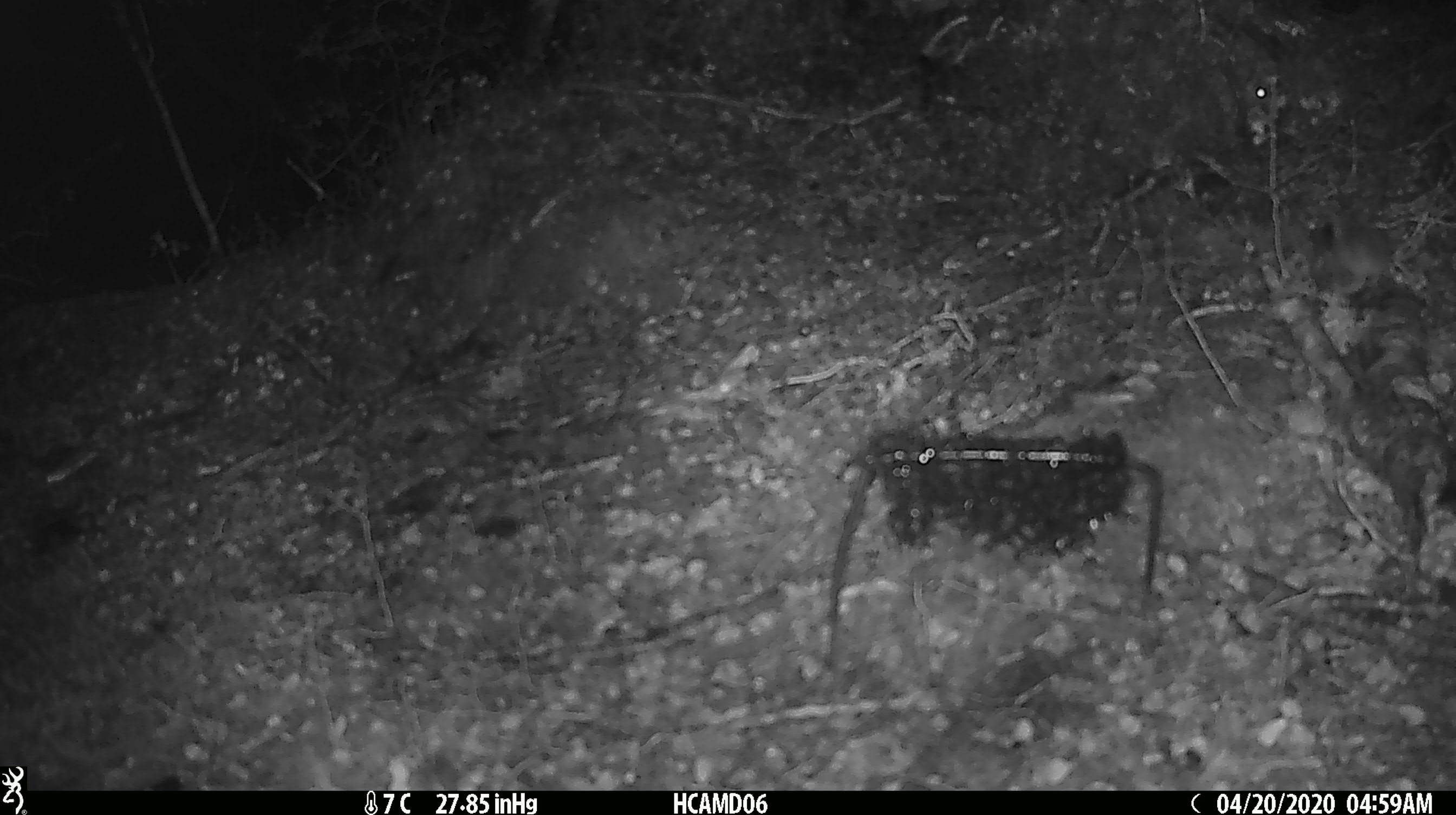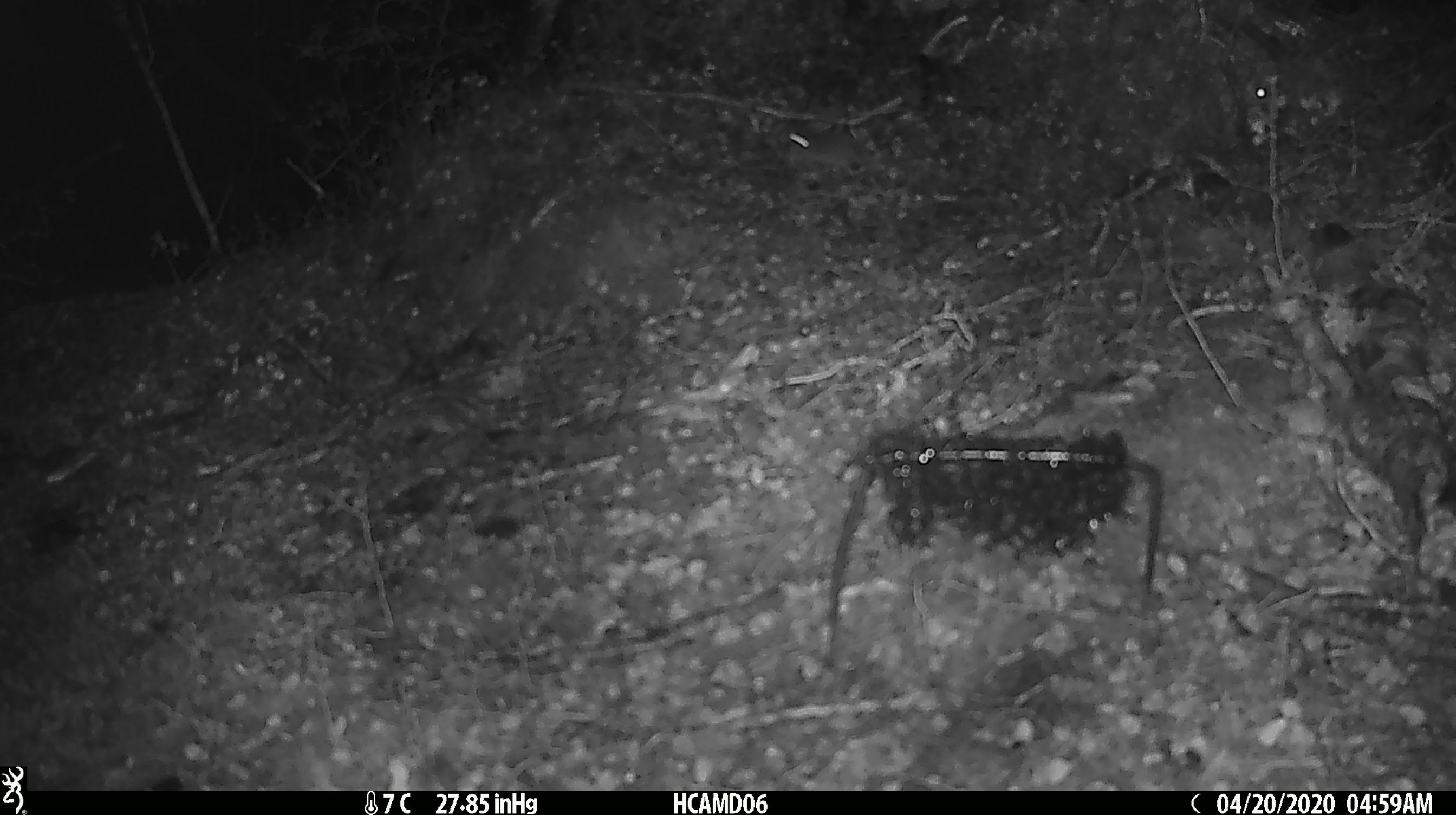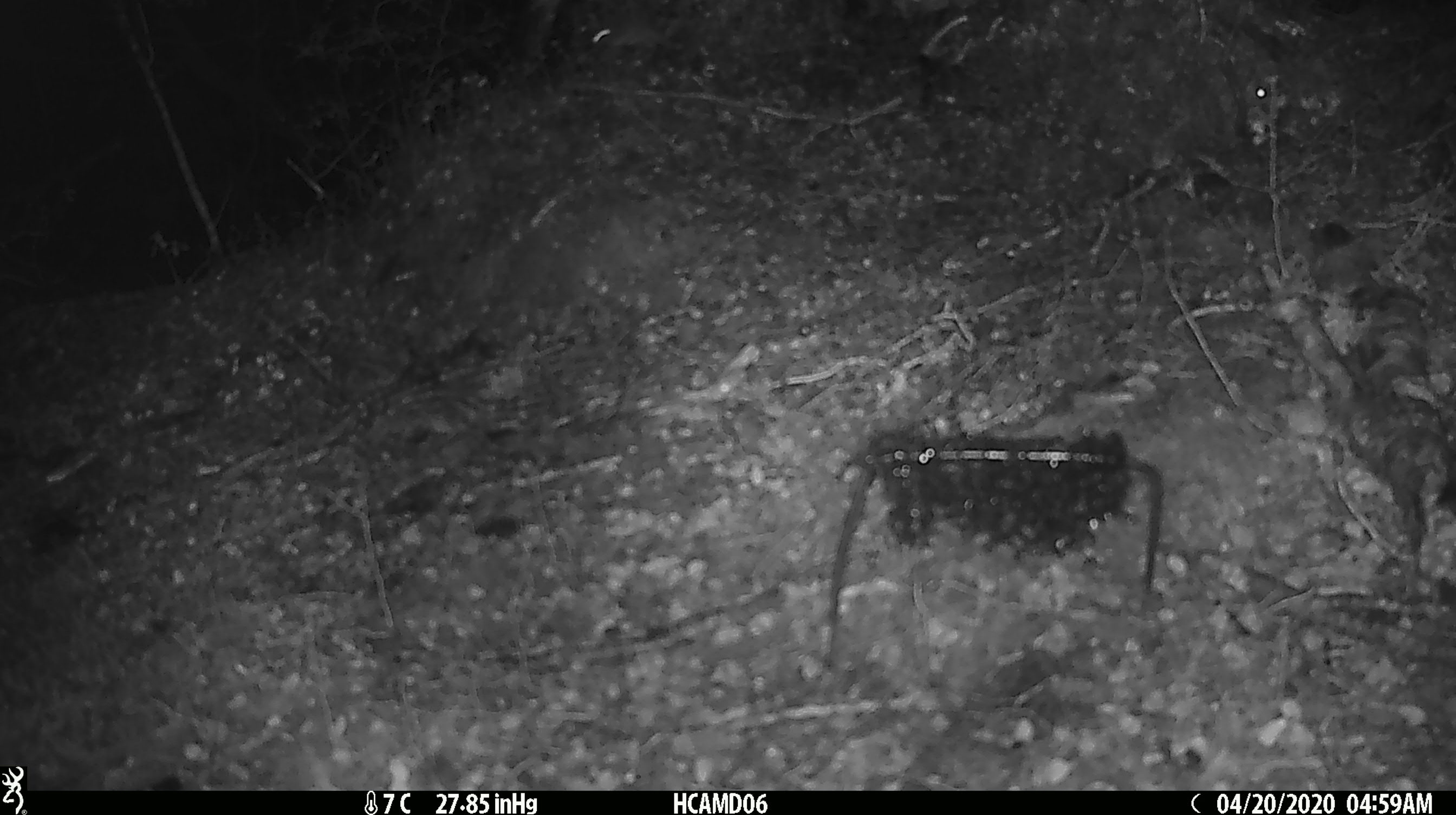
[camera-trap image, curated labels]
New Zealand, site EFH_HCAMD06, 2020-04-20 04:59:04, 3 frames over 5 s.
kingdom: Animalia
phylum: Chordata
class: Mammalia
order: Rodentia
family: Muridae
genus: Mus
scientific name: Mus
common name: mouse